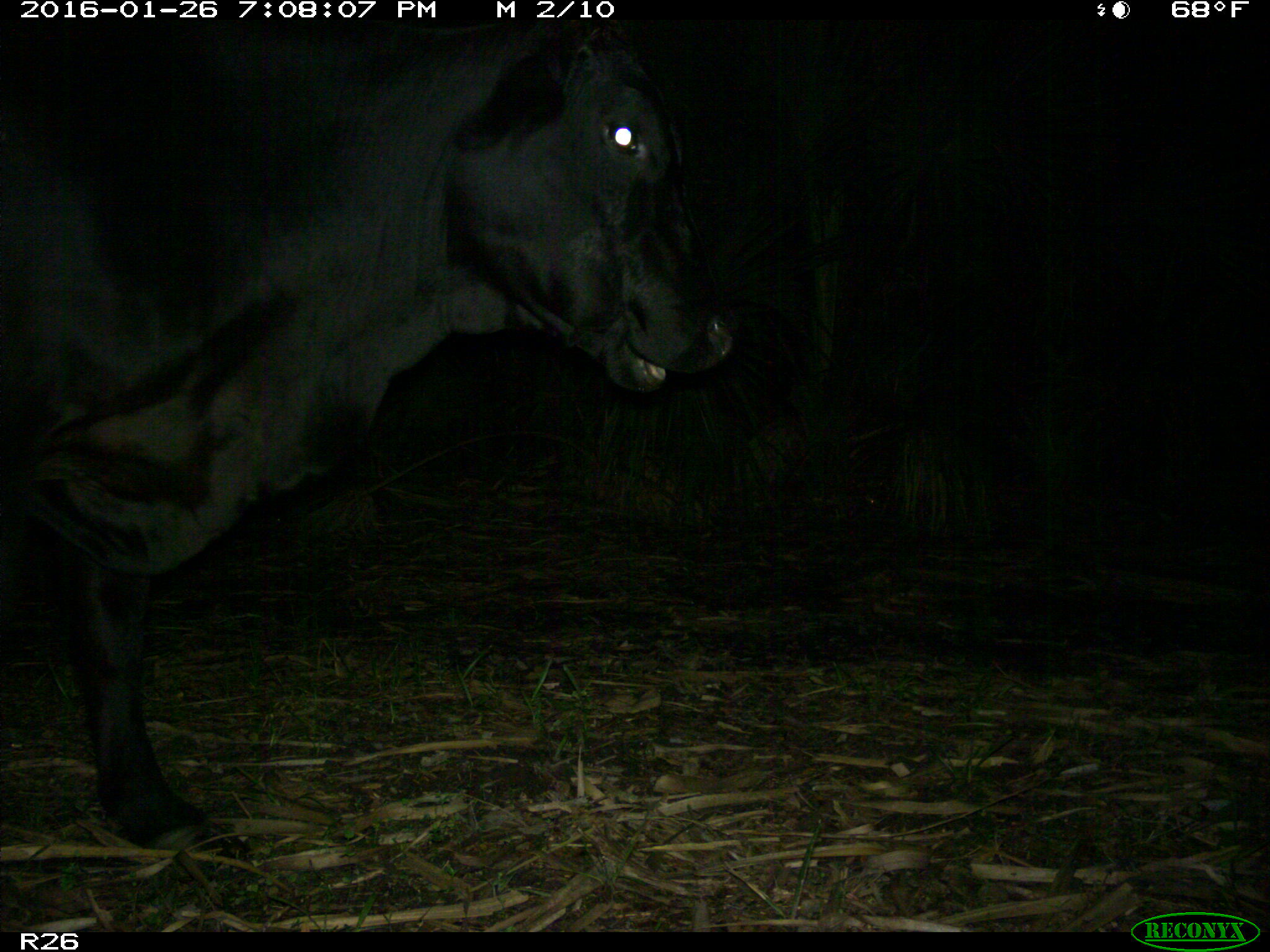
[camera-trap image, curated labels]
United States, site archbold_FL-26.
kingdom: Animalia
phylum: Chordata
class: Mammalia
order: Artiodactyla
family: Bovidae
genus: Bos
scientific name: Bos taurus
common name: domestic cow